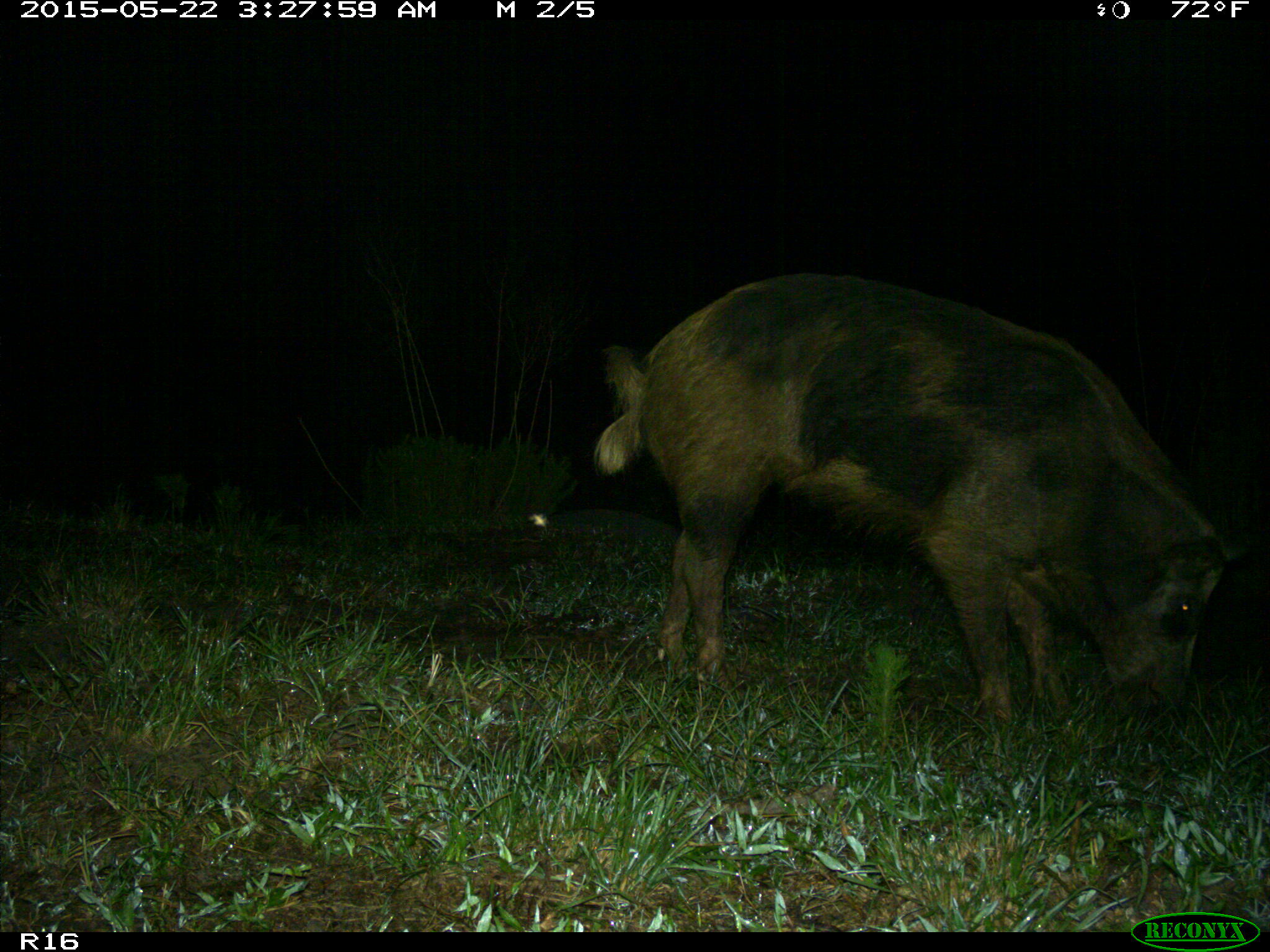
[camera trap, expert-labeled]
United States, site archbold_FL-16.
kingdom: Animalia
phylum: Chordata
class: Mammalia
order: Artiodactyla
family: Suidae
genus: Sus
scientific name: Sus scrofa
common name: wild boar